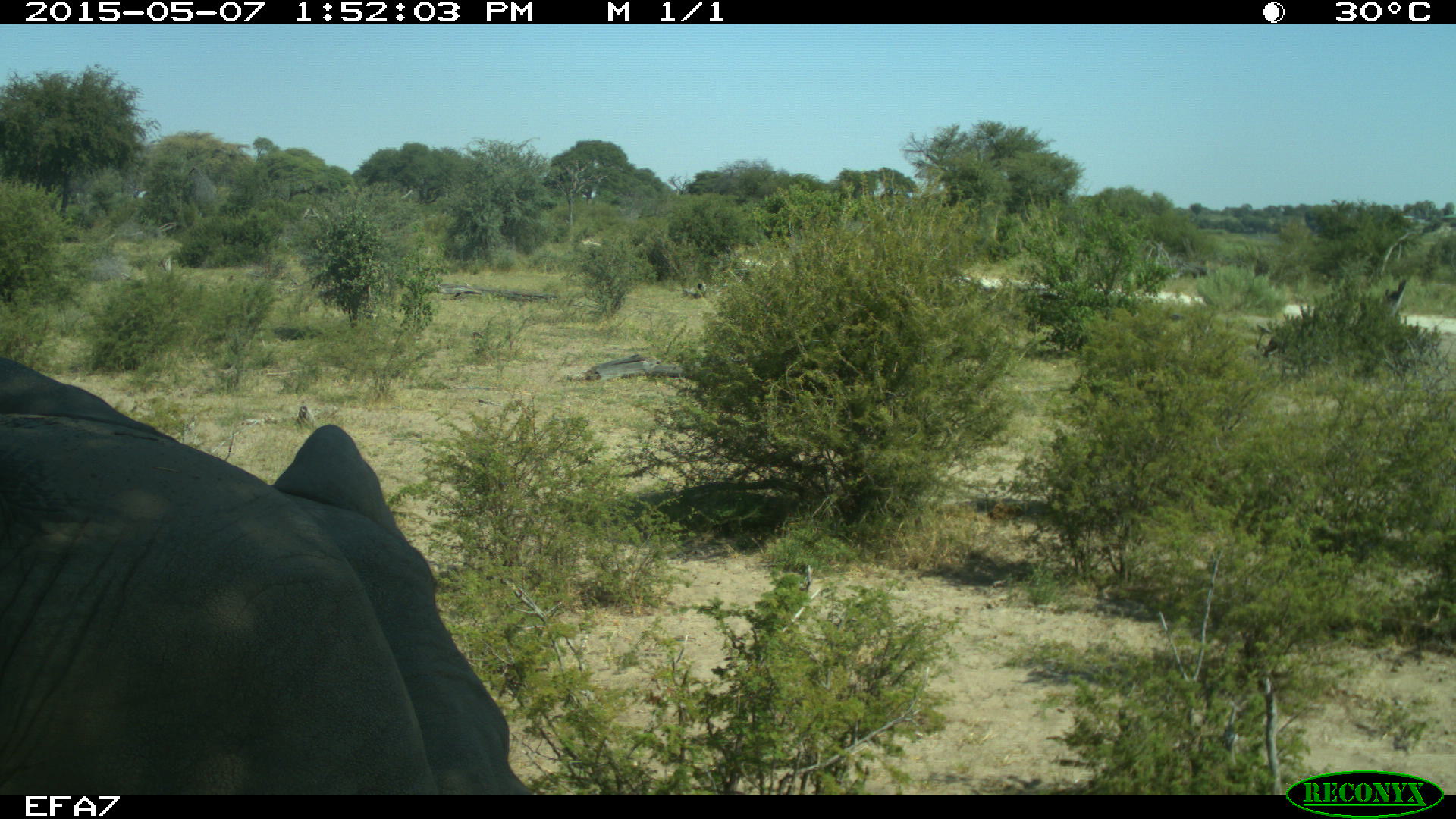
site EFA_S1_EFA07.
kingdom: Animalia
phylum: Chordata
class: Mammalia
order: Proboscidea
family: Elephantidae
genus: Loxodonta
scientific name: Loxodonta africana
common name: african bush elephant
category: elephant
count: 1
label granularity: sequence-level